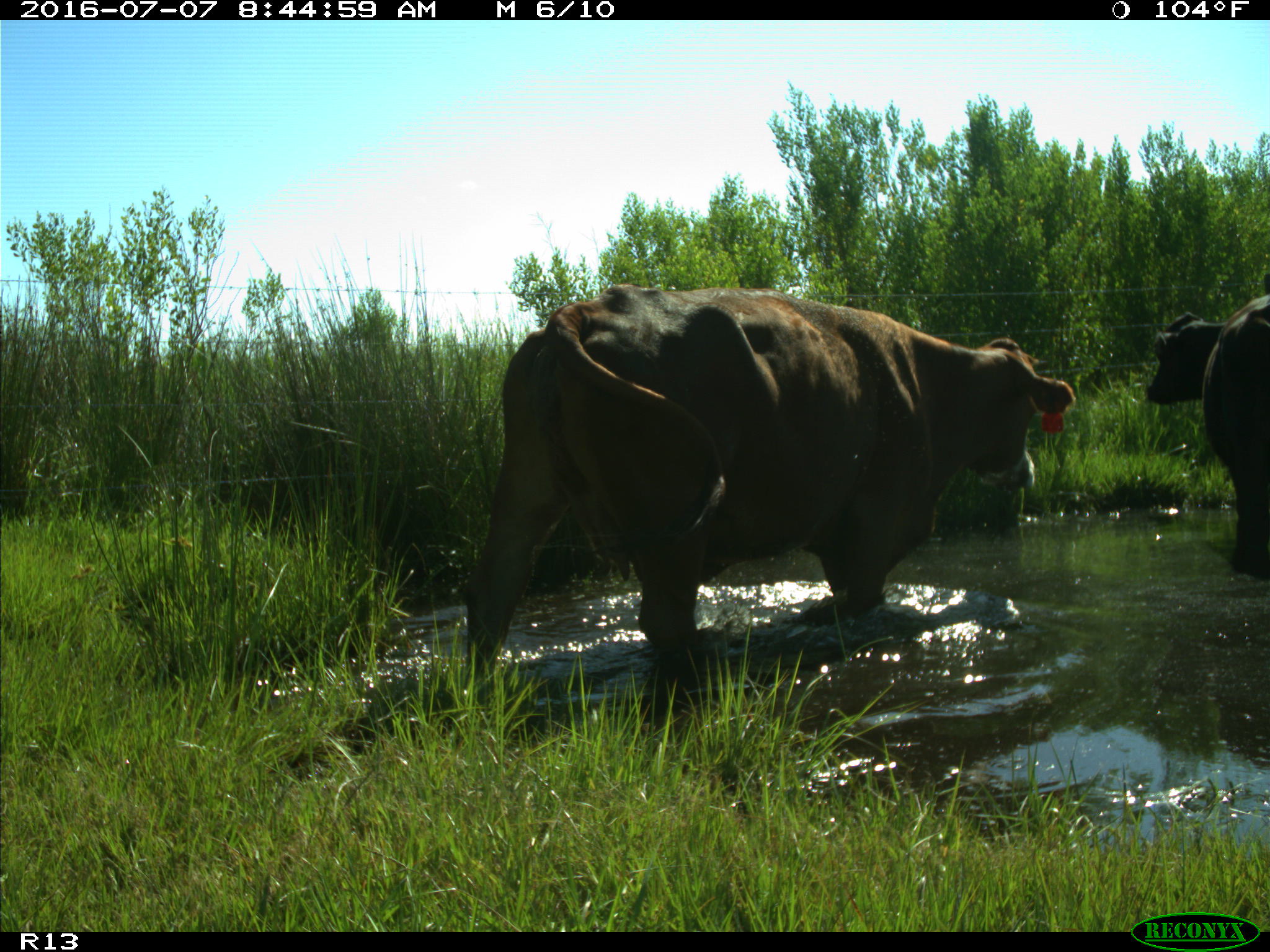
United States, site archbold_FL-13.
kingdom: Animalia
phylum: Chordata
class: Mammalia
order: Artiodactyla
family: Bovidae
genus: Bos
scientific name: Bos taurus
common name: domestic cow